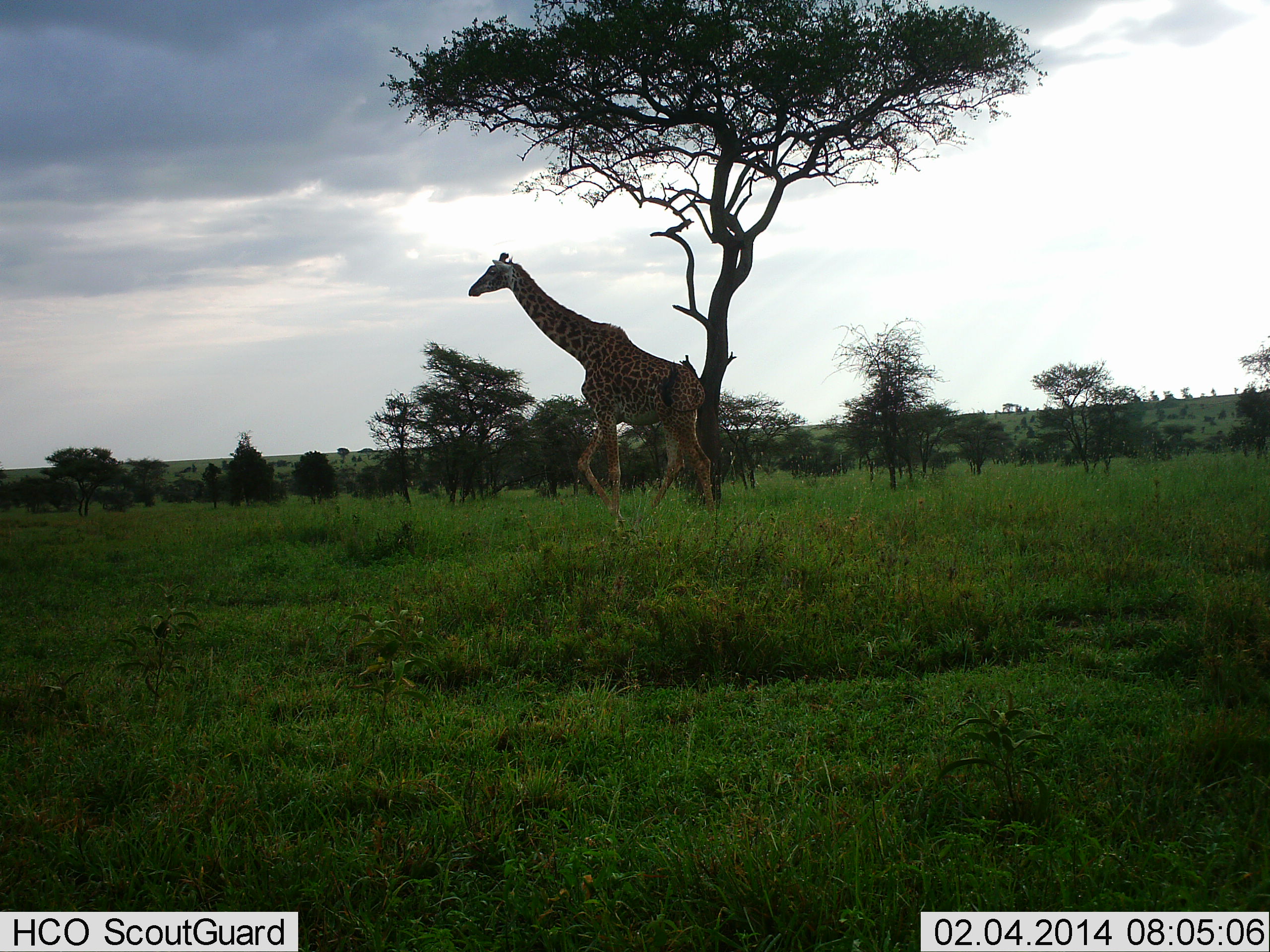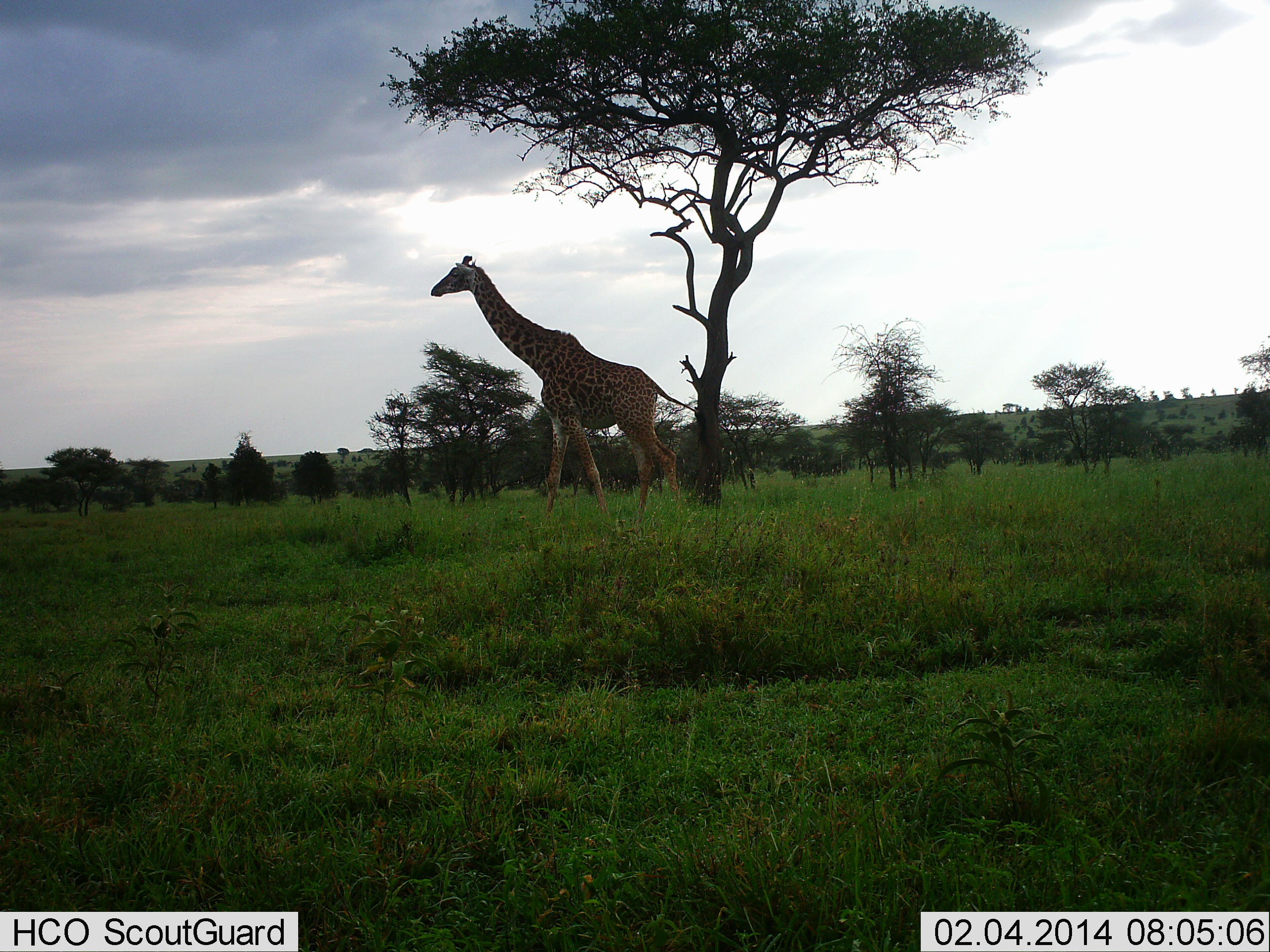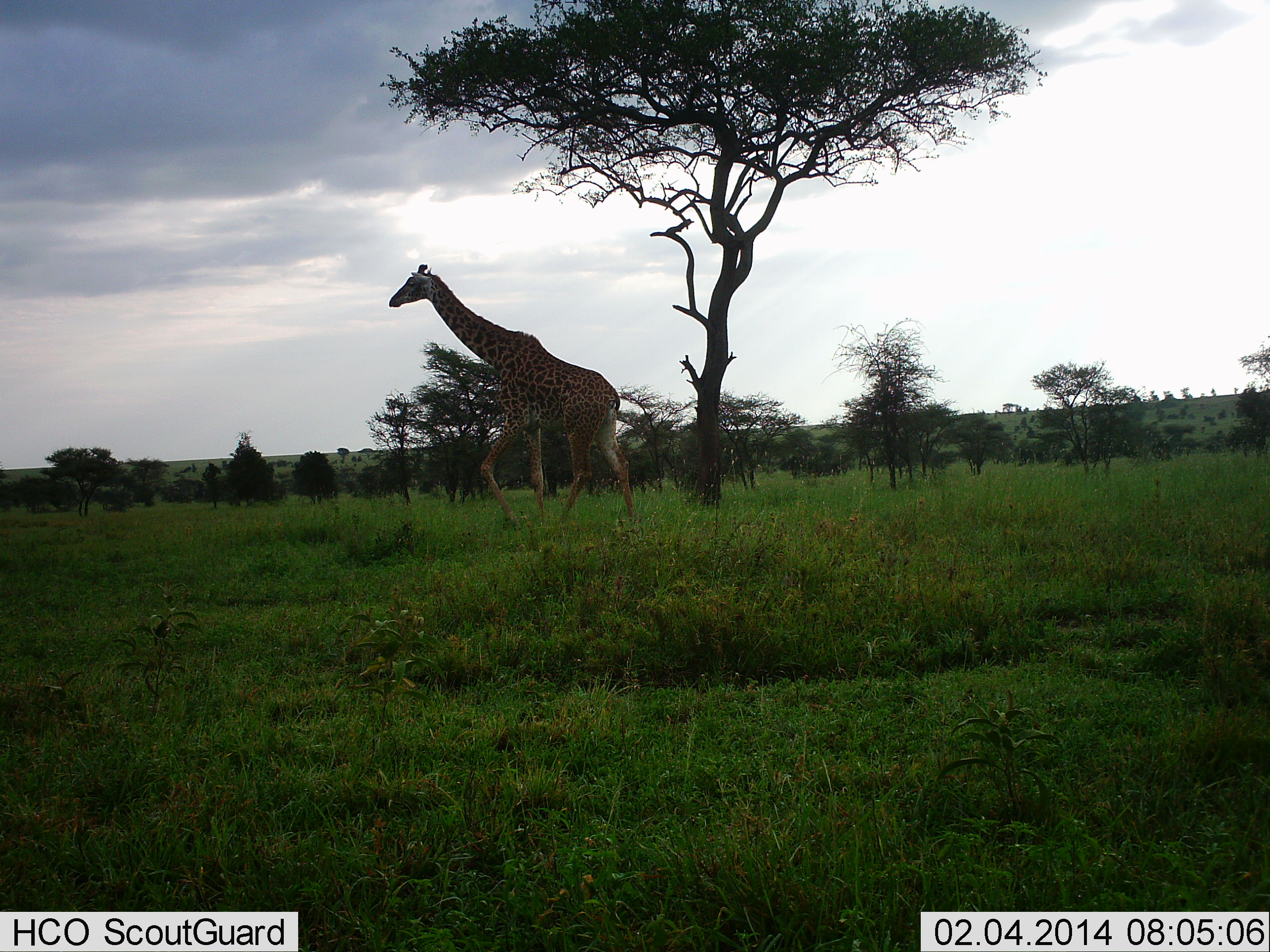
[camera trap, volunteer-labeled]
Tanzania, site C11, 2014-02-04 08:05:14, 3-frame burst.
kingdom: Animalia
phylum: Chordata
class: Mammalia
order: Artiodactyla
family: Giraffidae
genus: Giraffa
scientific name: Giraffa camelopardalis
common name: giraffe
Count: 1.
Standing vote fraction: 30%.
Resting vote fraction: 0%.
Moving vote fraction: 70%.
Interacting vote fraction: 0%.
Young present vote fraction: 0%.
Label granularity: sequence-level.